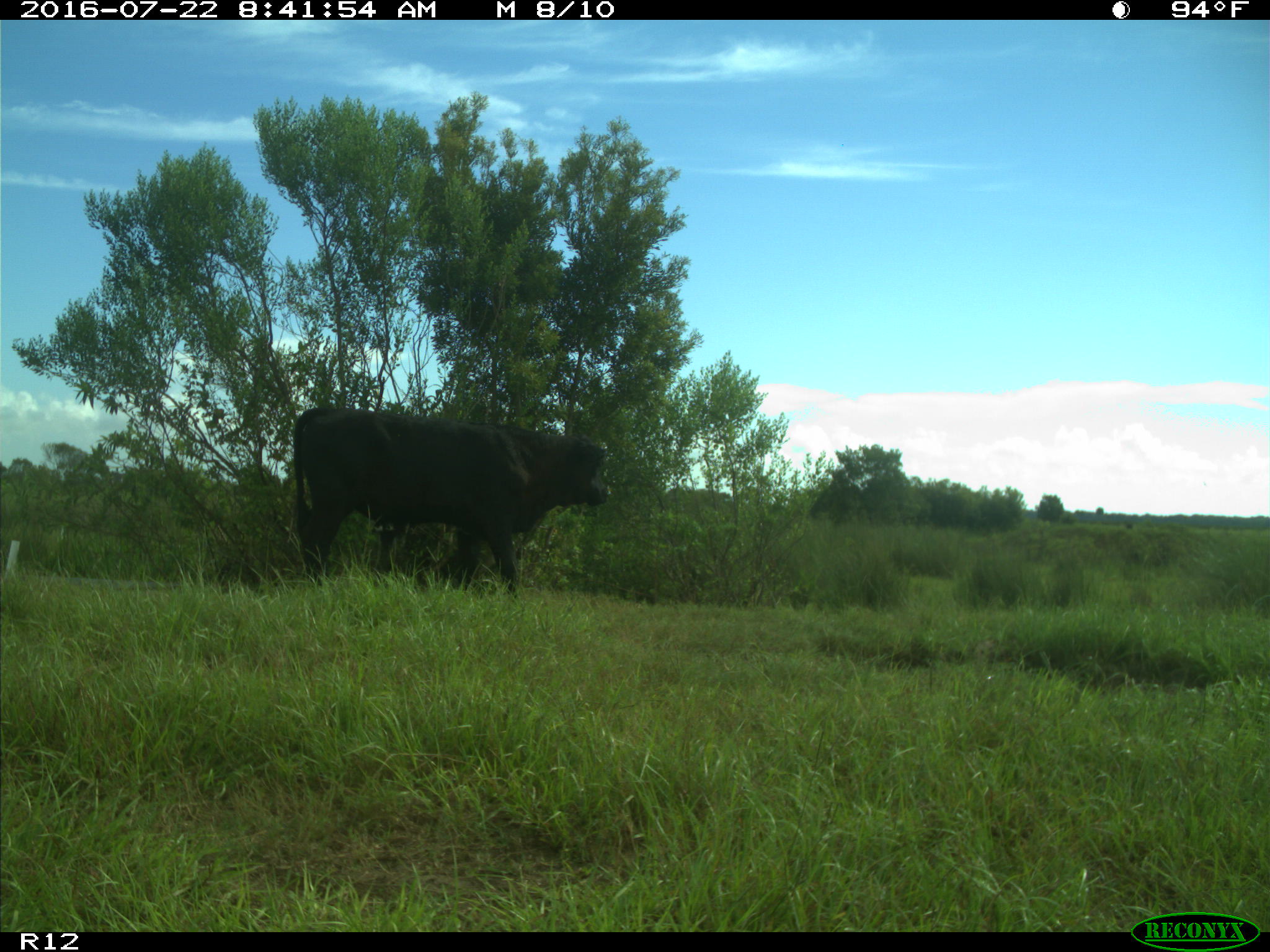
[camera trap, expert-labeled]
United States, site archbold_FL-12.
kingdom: Animalia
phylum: Chordata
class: Mammalia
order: Artiodactyla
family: Bovidae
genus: Bos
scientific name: Bos taurus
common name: domestic cow